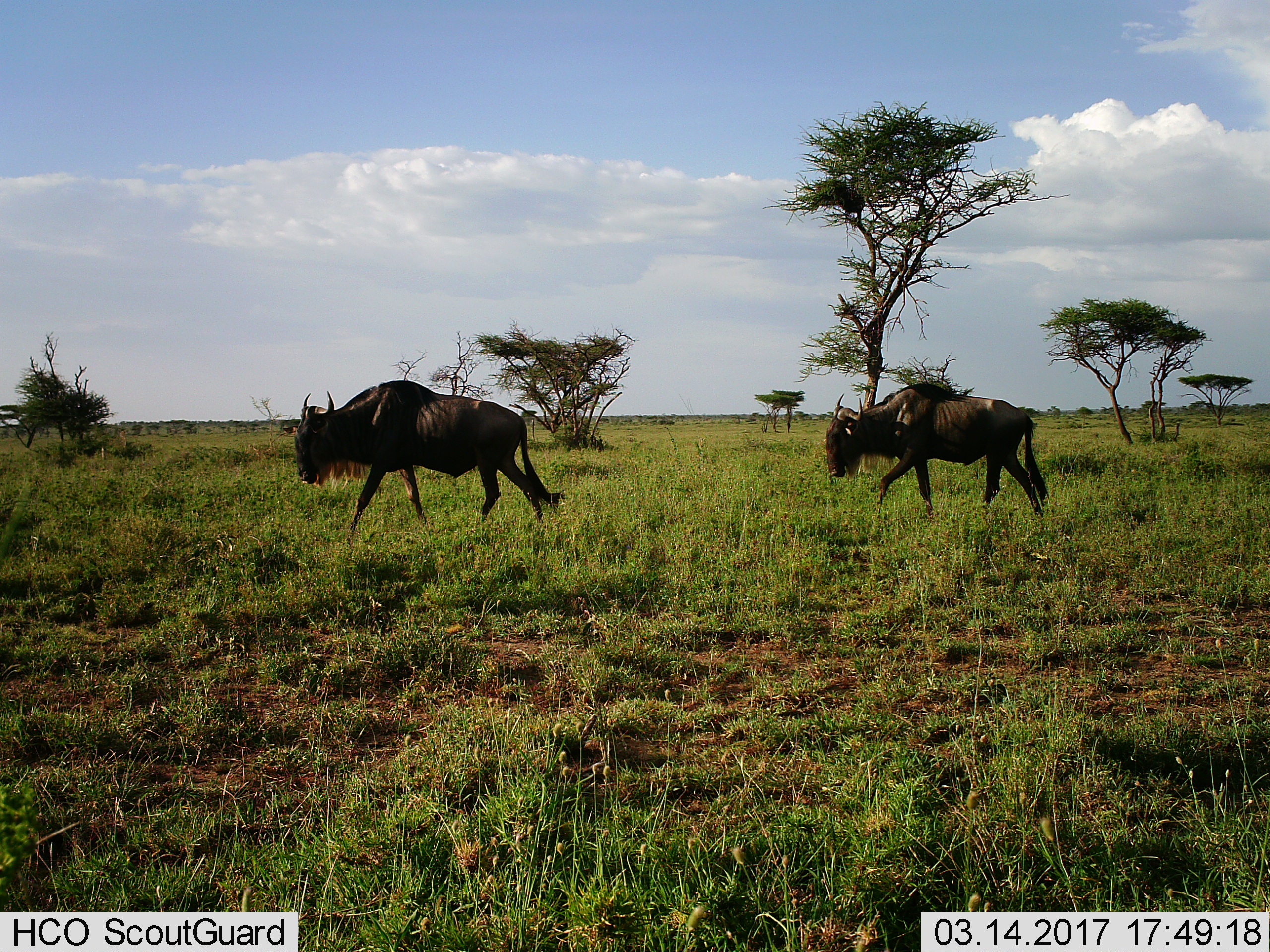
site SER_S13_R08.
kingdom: Animalia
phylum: Chordata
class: Mammalia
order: Artiodactyla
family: Bovidae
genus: Connochaetes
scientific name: Connochaetes taurinus taurinus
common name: blue wildebeest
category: wildebeestblue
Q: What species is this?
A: Wildebeestblue (blue wildebeest) (Connochaetes taurinus taurinus).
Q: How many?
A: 2.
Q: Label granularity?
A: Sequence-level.